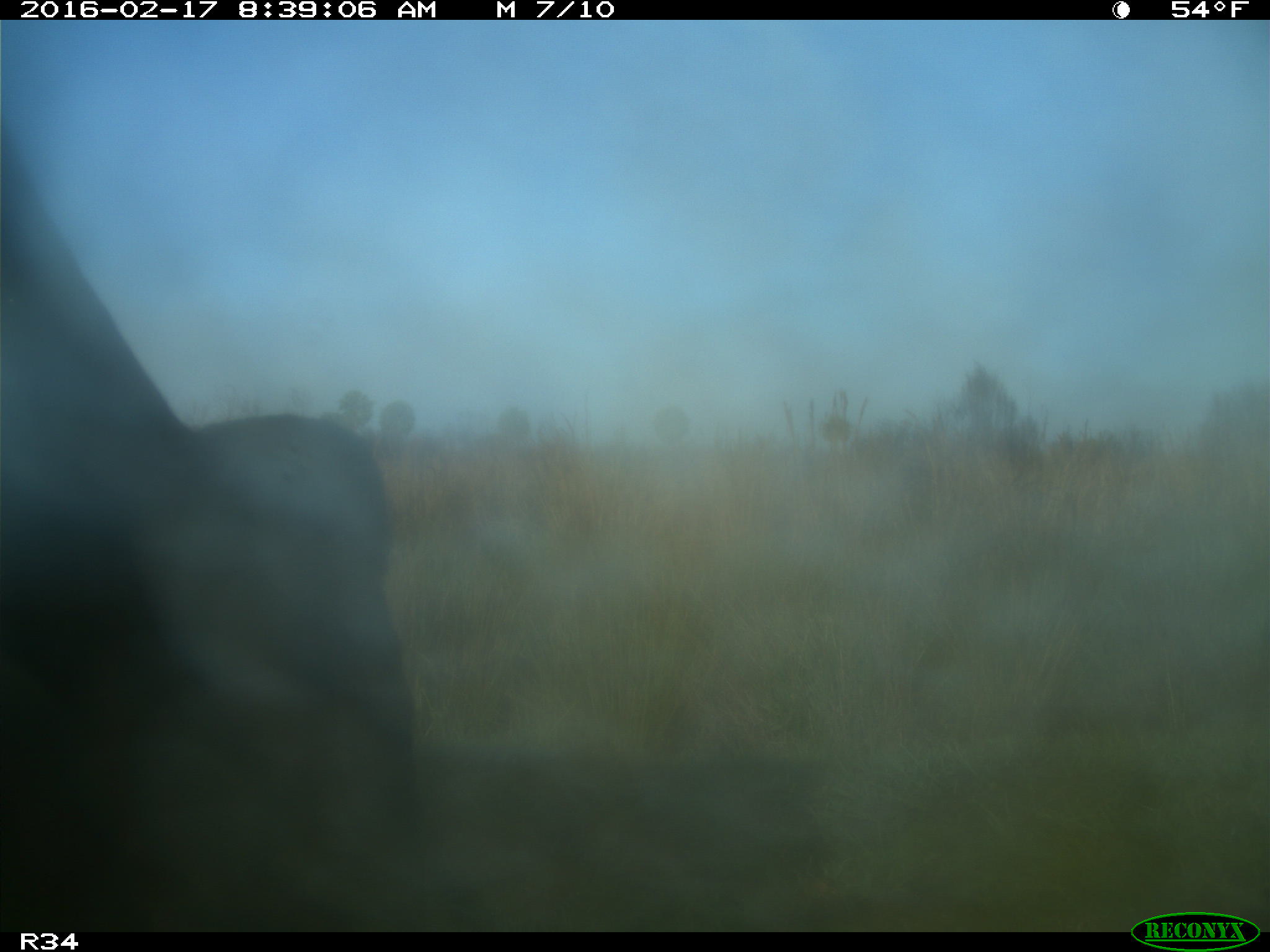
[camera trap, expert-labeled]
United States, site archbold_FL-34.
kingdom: Animalia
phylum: Chordata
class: Mammalia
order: Artiodactyla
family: Bovidae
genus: Bos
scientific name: Bos taurus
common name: domestic cow